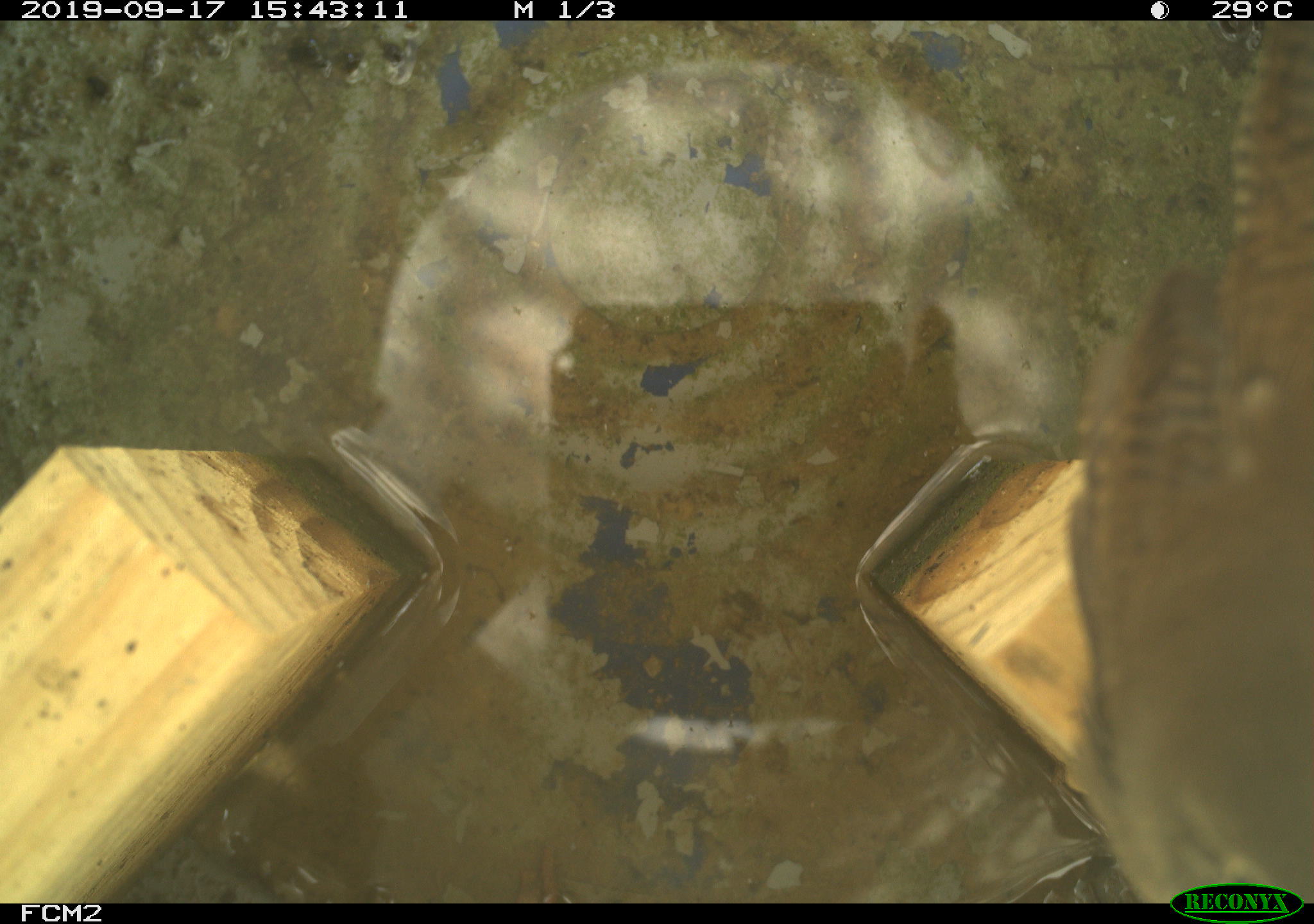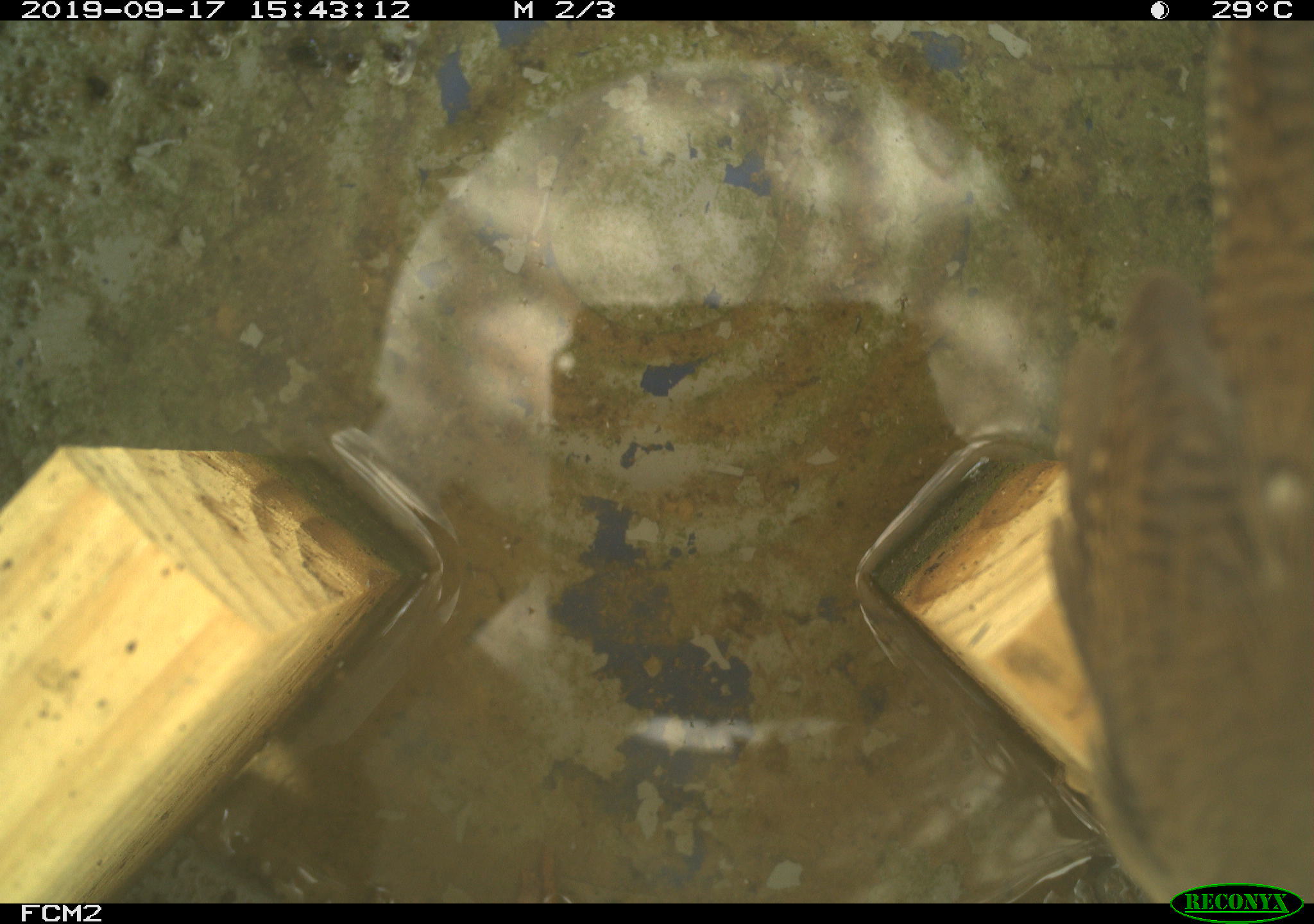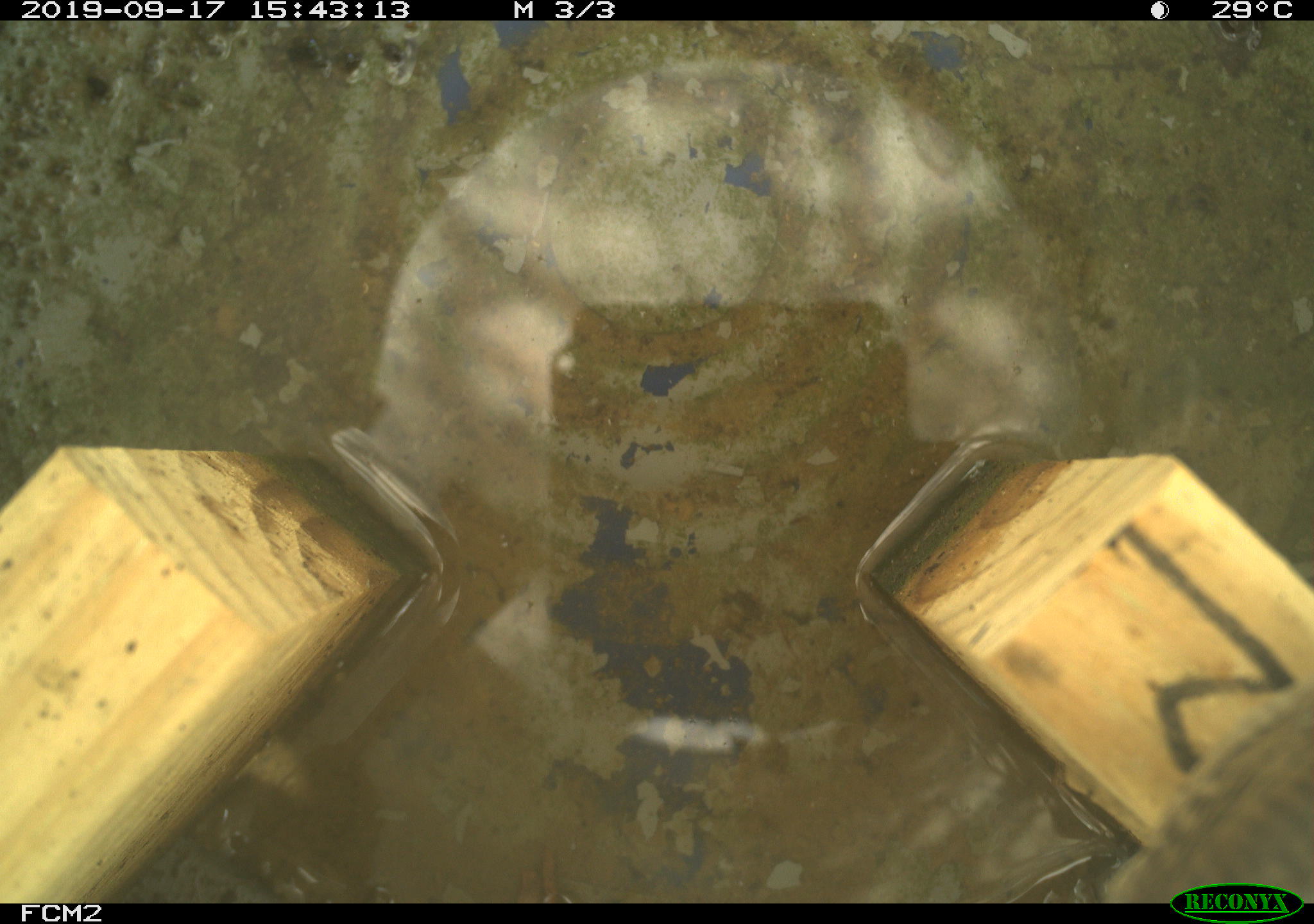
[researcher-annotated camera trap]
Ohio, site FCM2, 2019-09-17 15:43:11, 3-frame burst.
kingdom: Animalia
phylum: Chordata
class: Aves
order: Passeriformes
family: Troglodytidae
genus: Troglodytes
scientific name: Troglodytes aedon aedon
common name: northern house wren